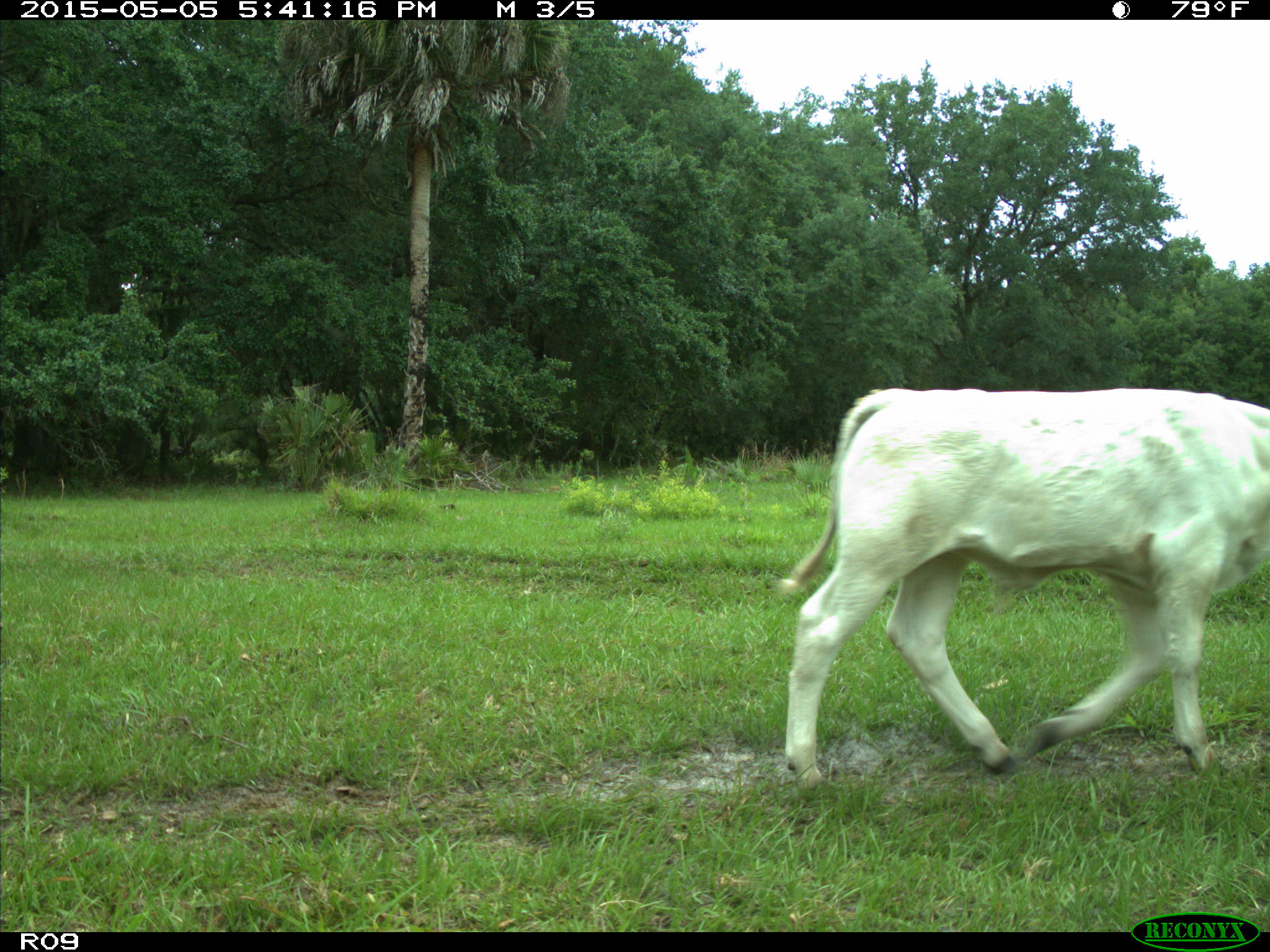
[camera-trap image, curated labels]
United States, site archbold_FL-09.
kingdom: Animalia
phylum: Chordata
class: Mammalia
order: Artiodactyla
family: Bovidae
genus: Bos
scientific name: Bos taurus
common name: domestic cow